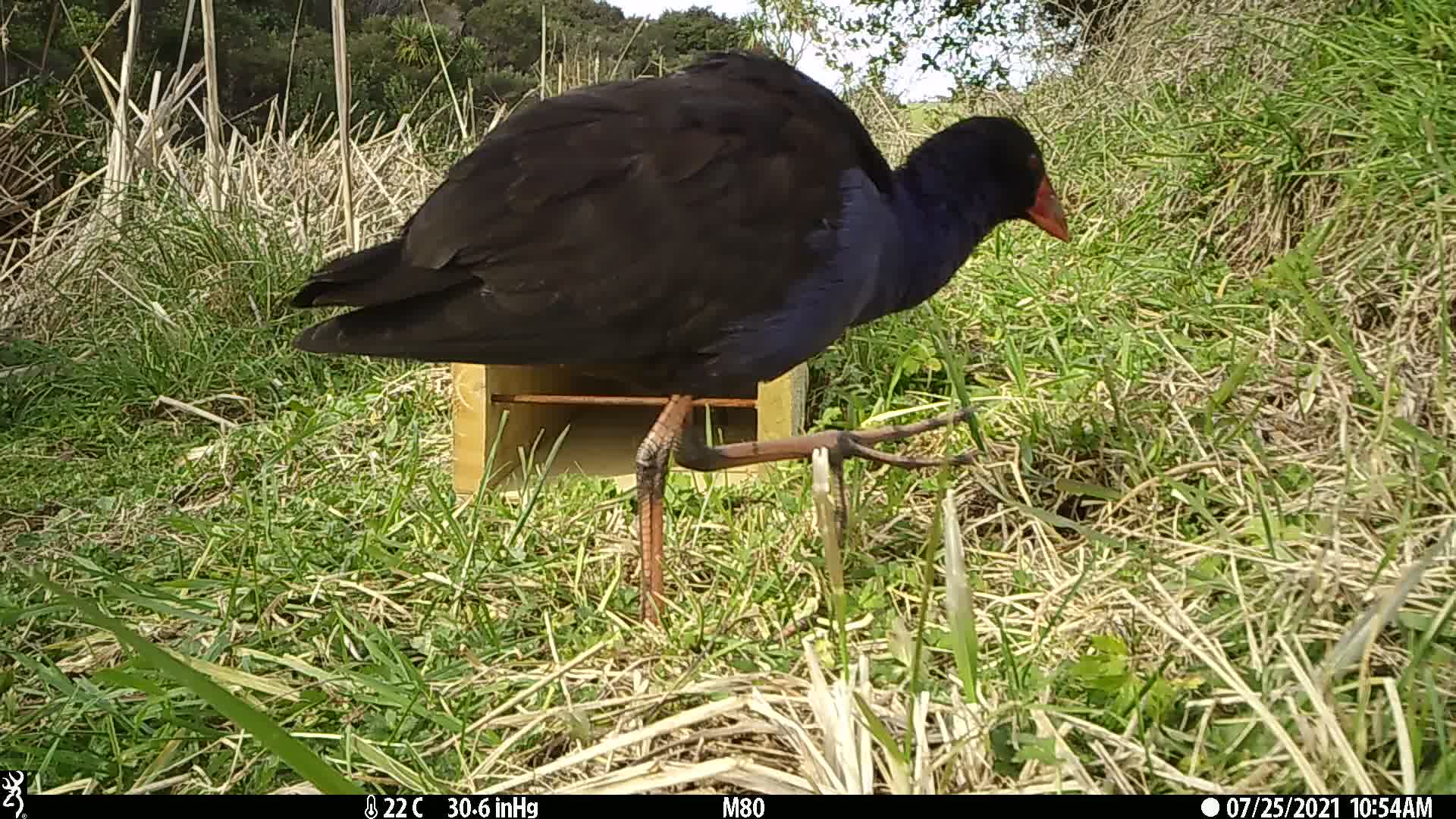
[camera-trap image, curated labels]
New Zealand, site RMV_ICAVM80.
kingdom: Animalia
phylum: Chordata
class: Aves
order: Gruiformes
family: Rallidae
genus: Porphyrio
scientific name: Porphyrio melanotus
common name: australasian swamphen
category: pukeko